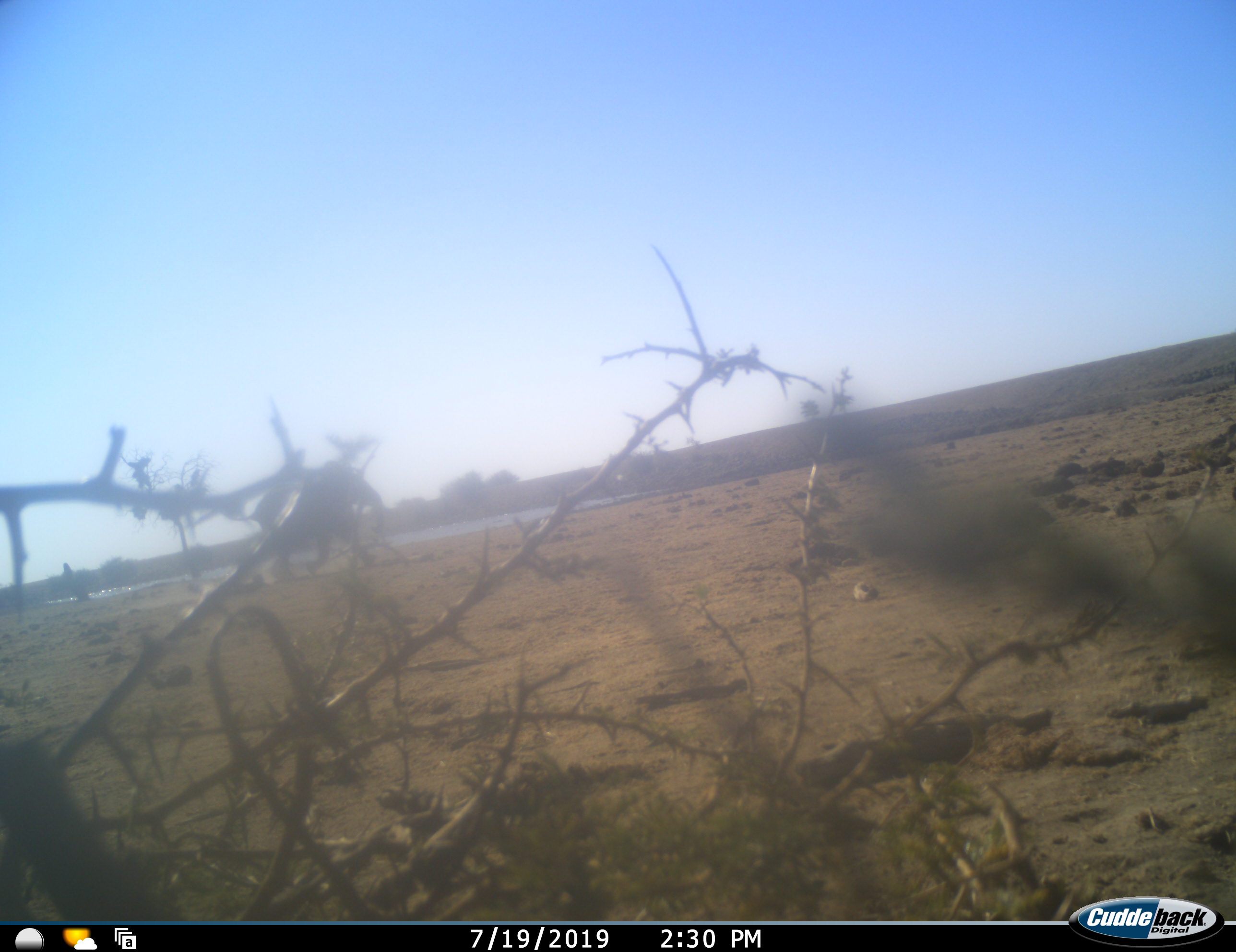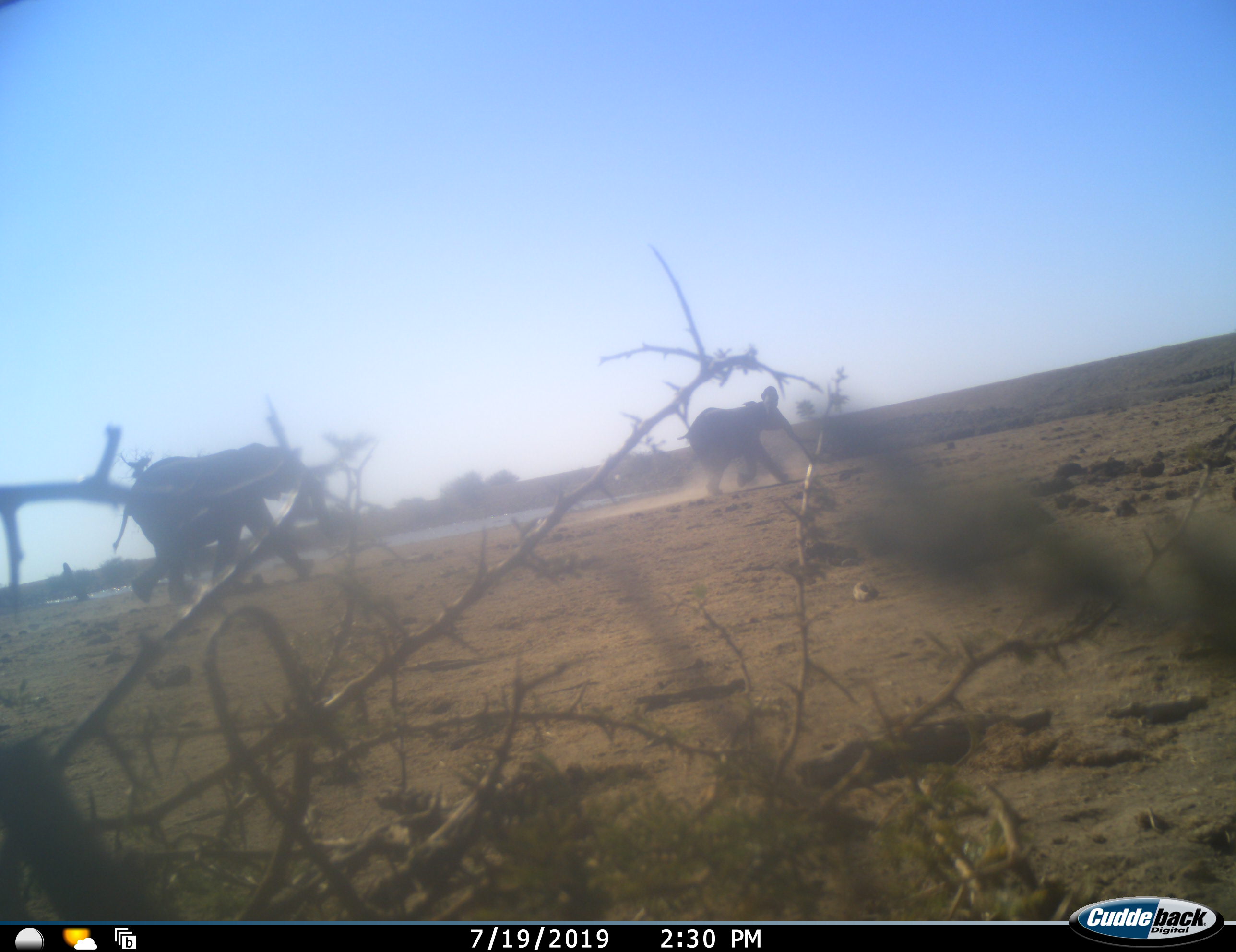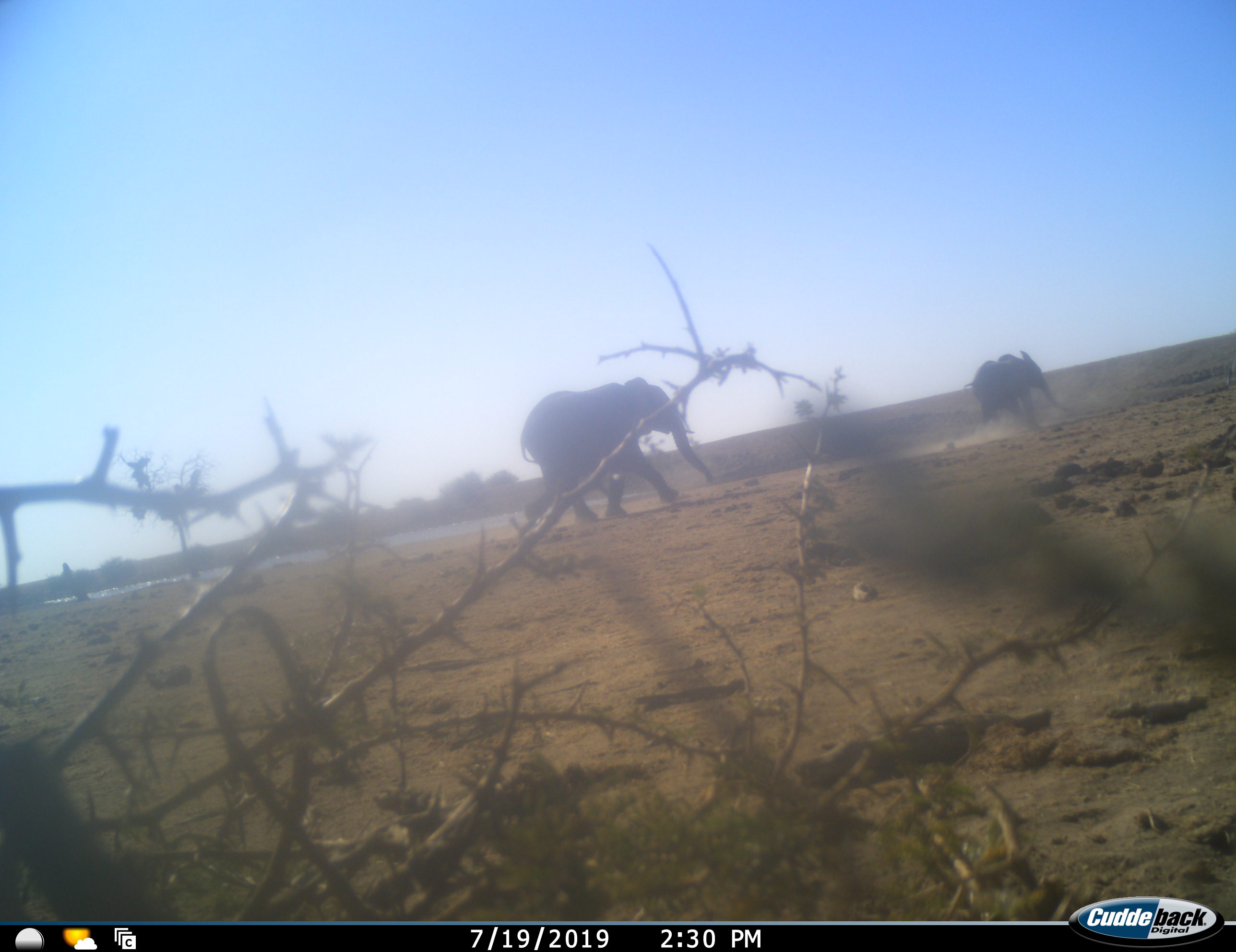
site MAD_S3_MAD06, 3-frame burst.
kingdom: Animalia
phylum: Chordata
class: Mammalia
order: Proboscidea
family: Elephantidae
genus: Loxodonta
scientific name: Loxodonta africana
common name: african bush elephant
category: elephant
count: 2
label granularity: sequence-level